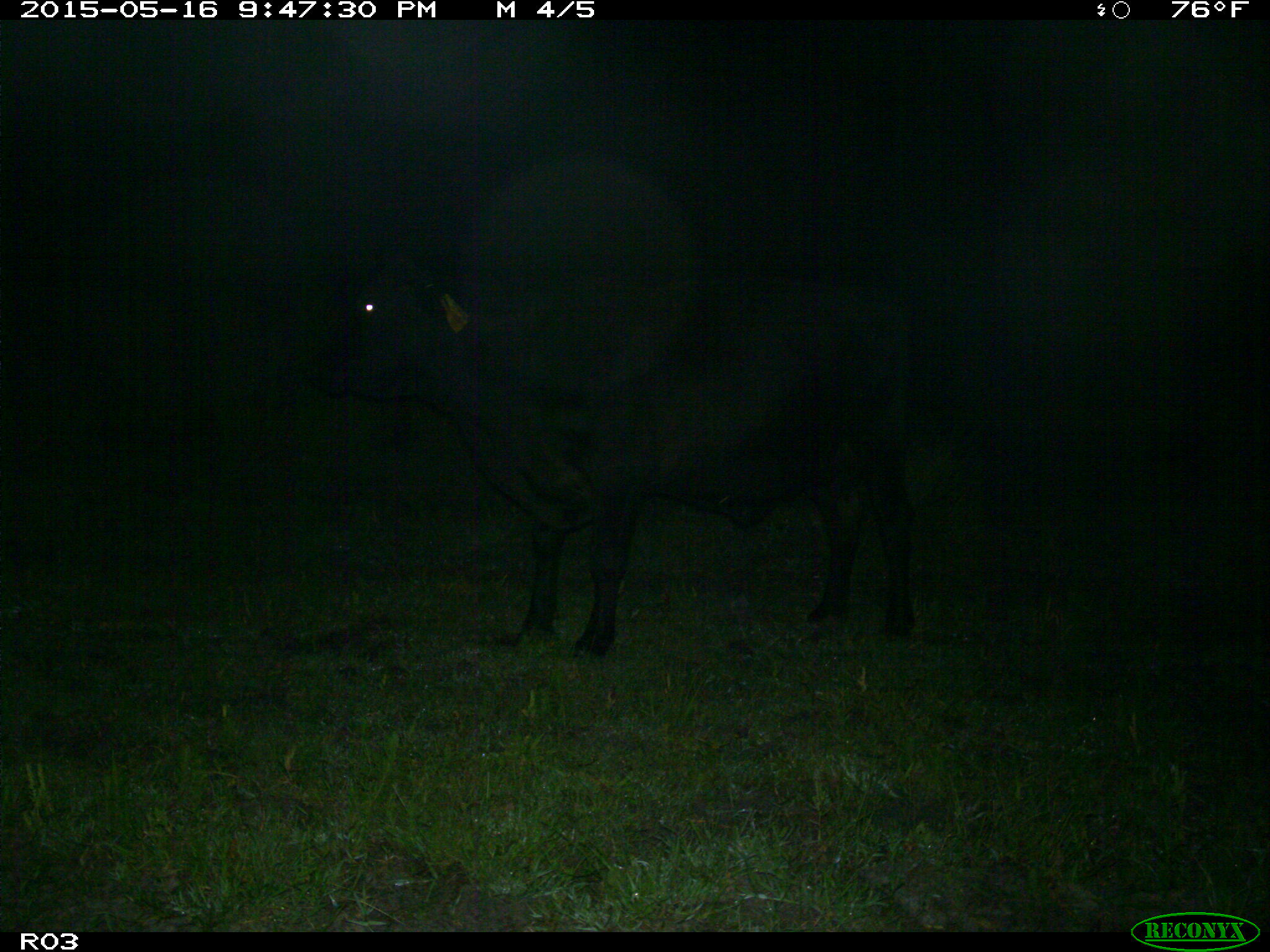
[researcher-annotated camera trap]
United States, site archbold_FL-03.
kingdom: Animalia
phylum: Chordata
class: Mammalia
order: Artiodactyla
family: Bovidae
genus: Bos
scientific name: Bos taurus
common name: domestic cow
Bos taurus (domestic cow).